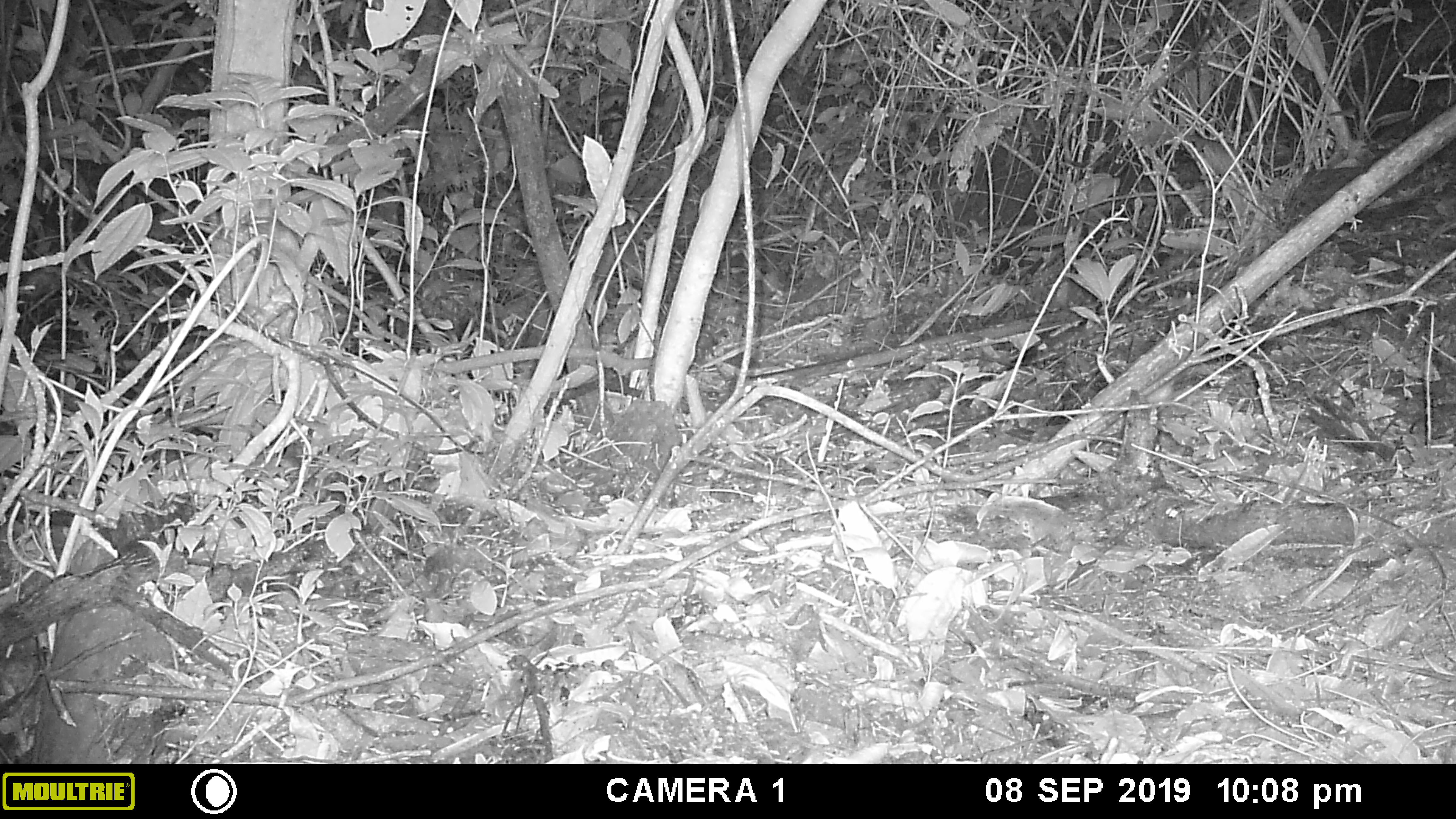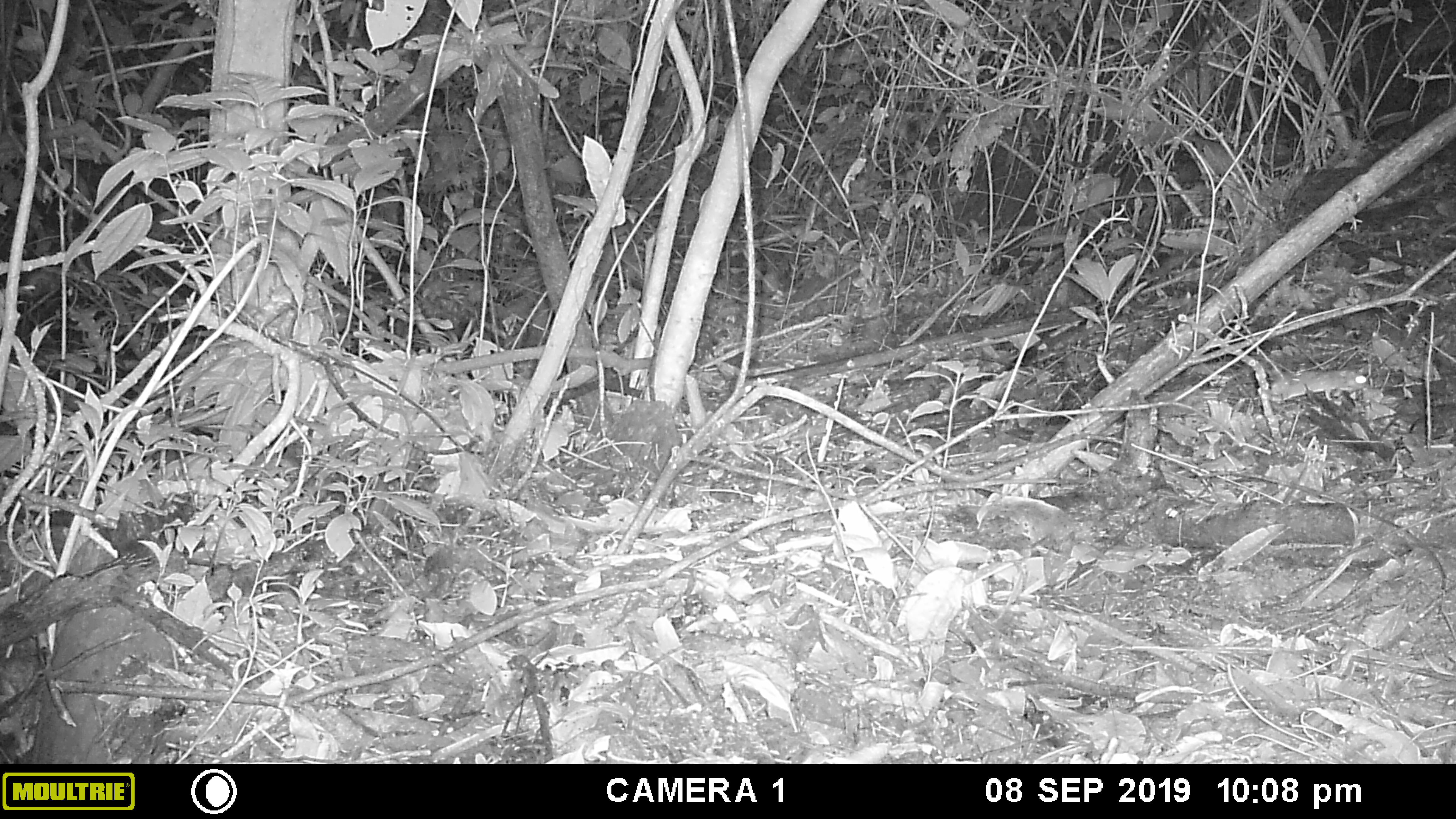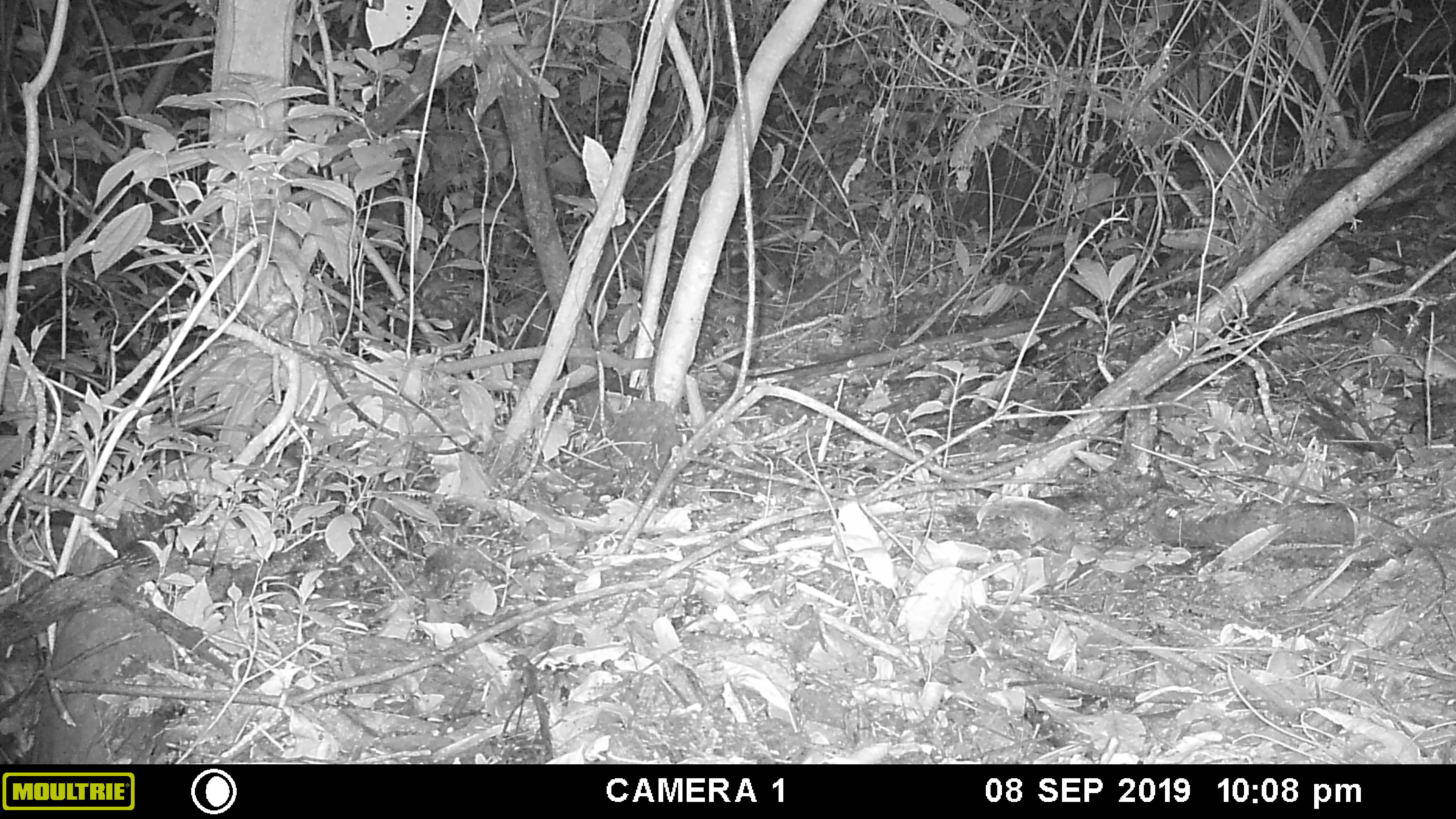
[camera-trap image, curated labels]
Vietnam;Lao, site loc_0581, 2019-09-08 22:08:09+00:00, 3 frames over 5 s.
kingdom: Animalia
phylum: Chordata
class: Mammalia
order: Rodentia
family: Muridae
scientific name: Muridae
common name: old-world mice and rats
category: unidentified murid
Unidentified murid (old-world mice and rats) (Muridae). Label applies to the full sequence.